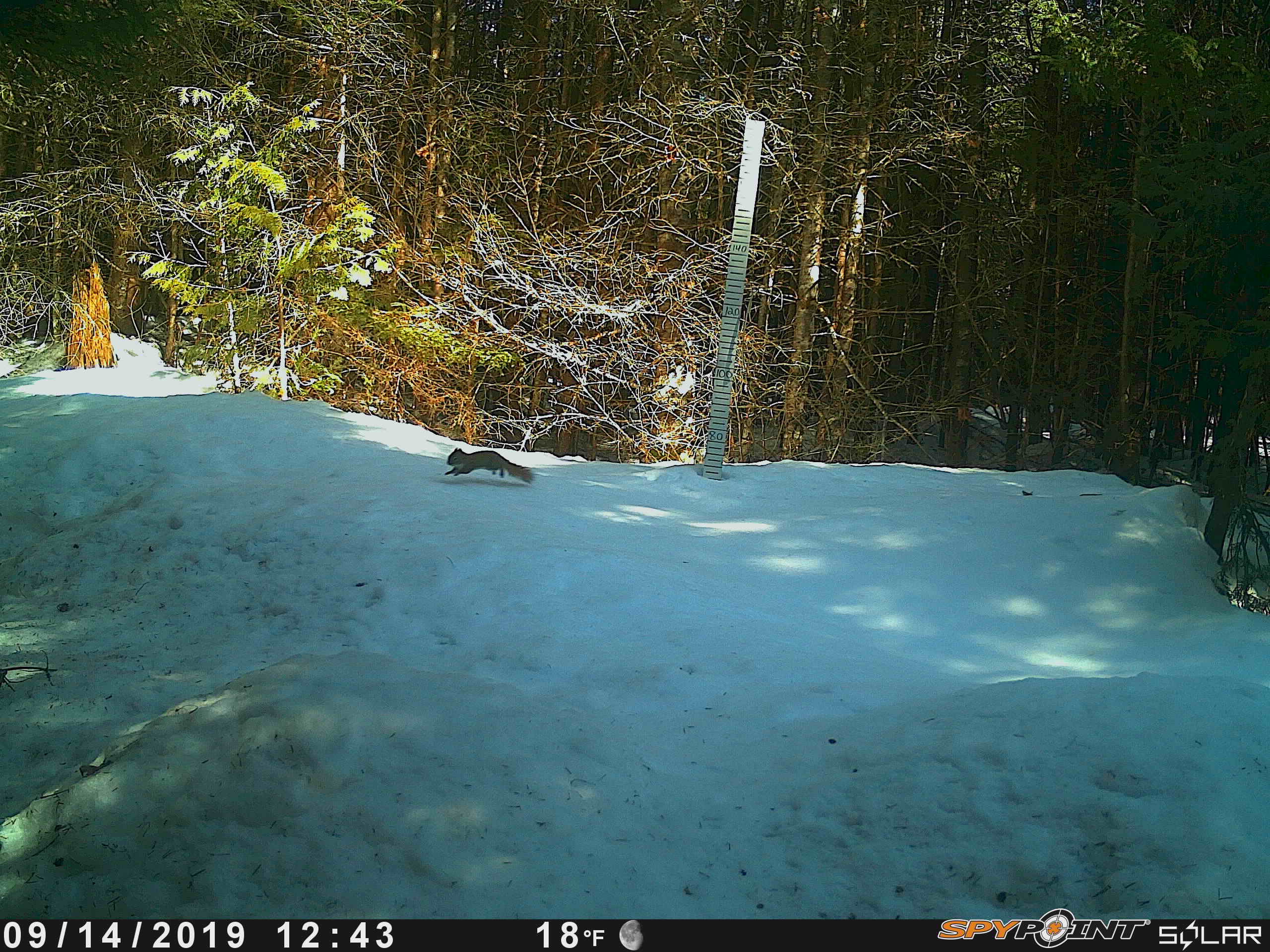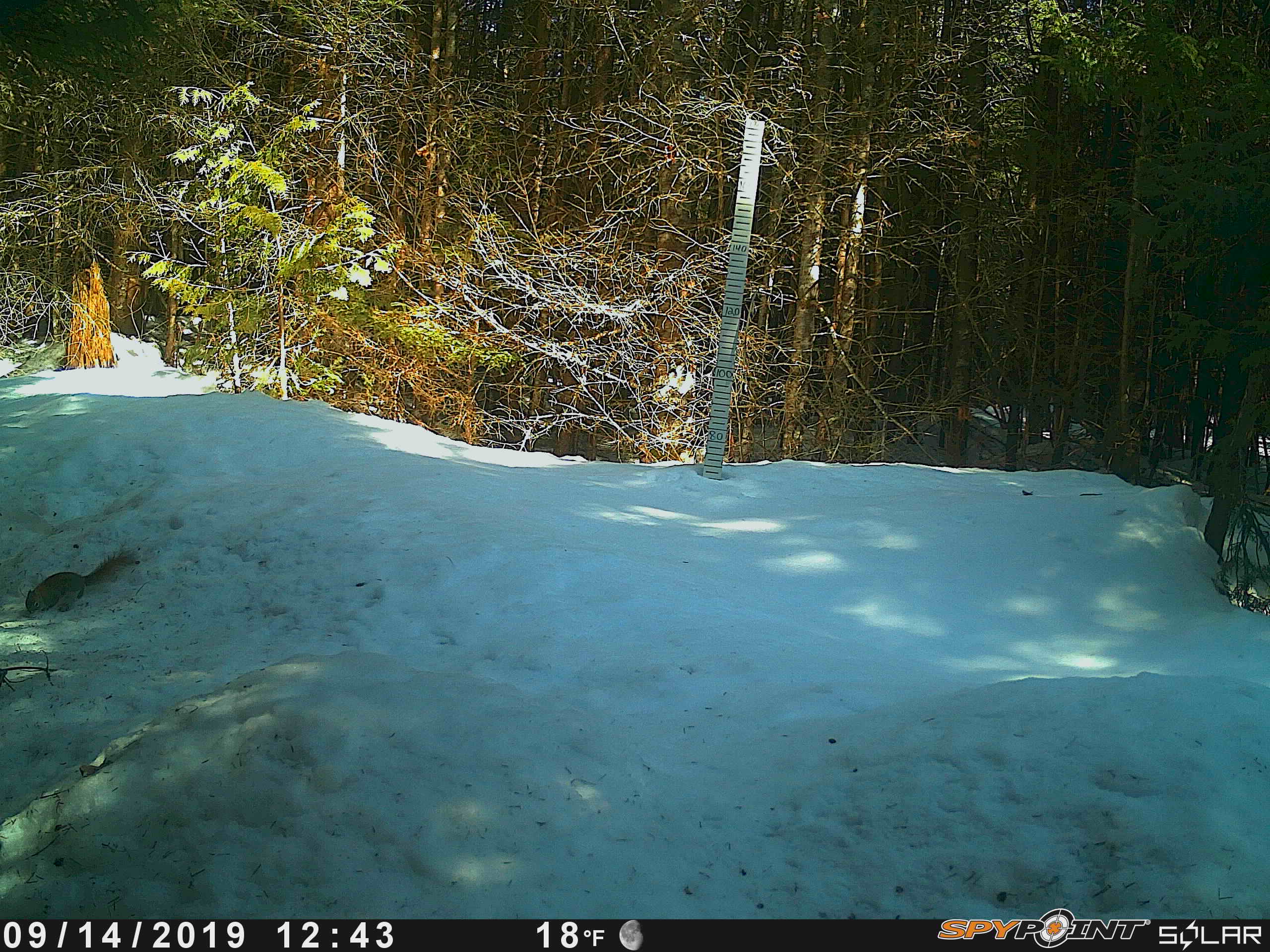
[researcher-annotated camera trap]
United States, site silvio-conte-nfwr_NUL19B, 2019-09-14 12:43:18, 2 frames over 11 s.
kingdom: Animalia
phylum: Chordata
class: Mammalia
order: Rodentia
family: Sciuridae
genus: Tamiasciurus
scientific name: Tamiasciurus hudsonicus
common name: red squirrel